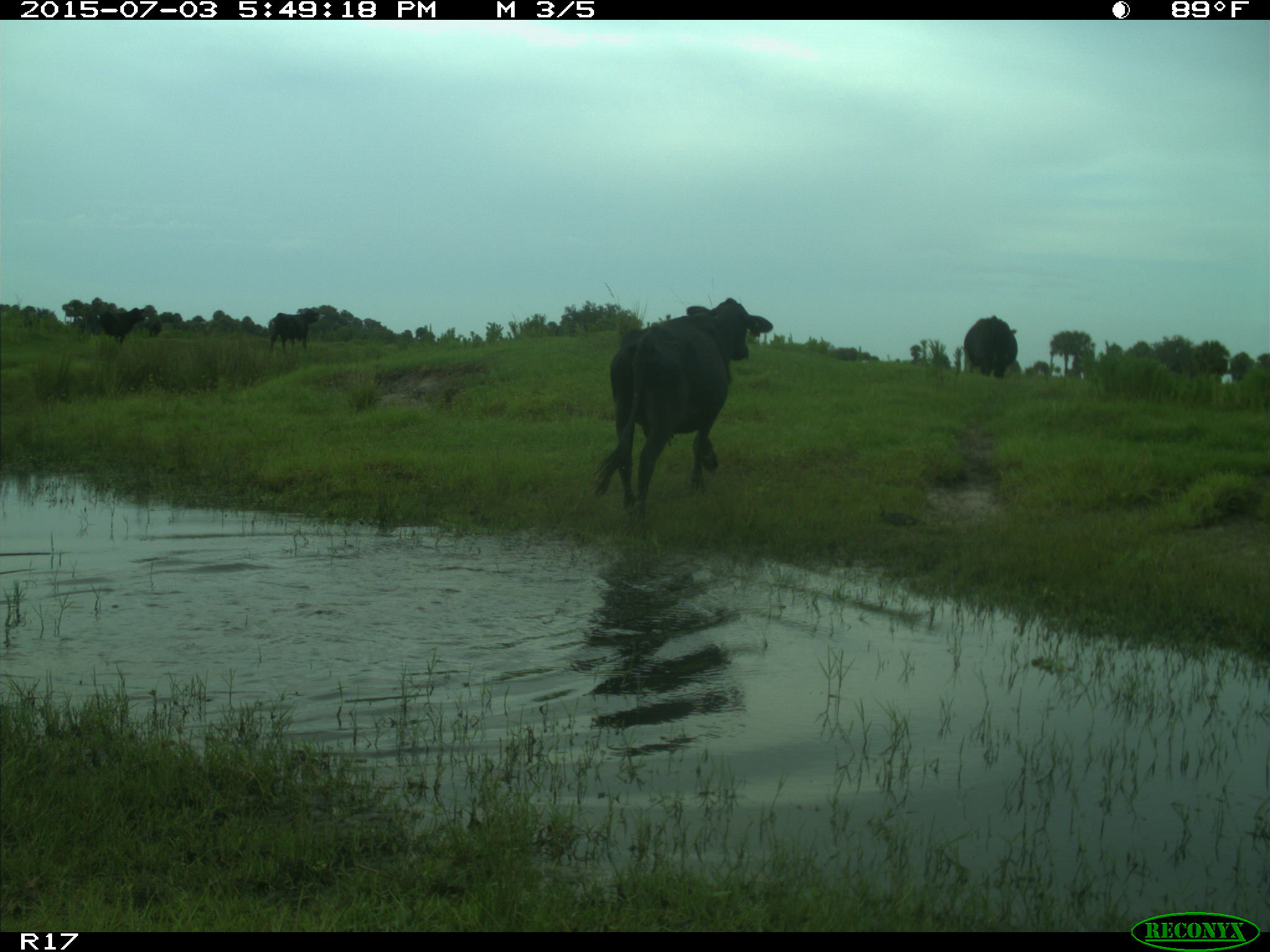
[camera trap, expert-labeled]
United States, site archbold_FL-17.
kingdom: Animalia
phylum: Chordata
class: Mammalia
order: Artiodactyla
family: Bovidae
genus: Bos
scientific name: Bos taurus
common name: domestic cow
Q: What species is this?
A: Bos taurus (domestic cow).